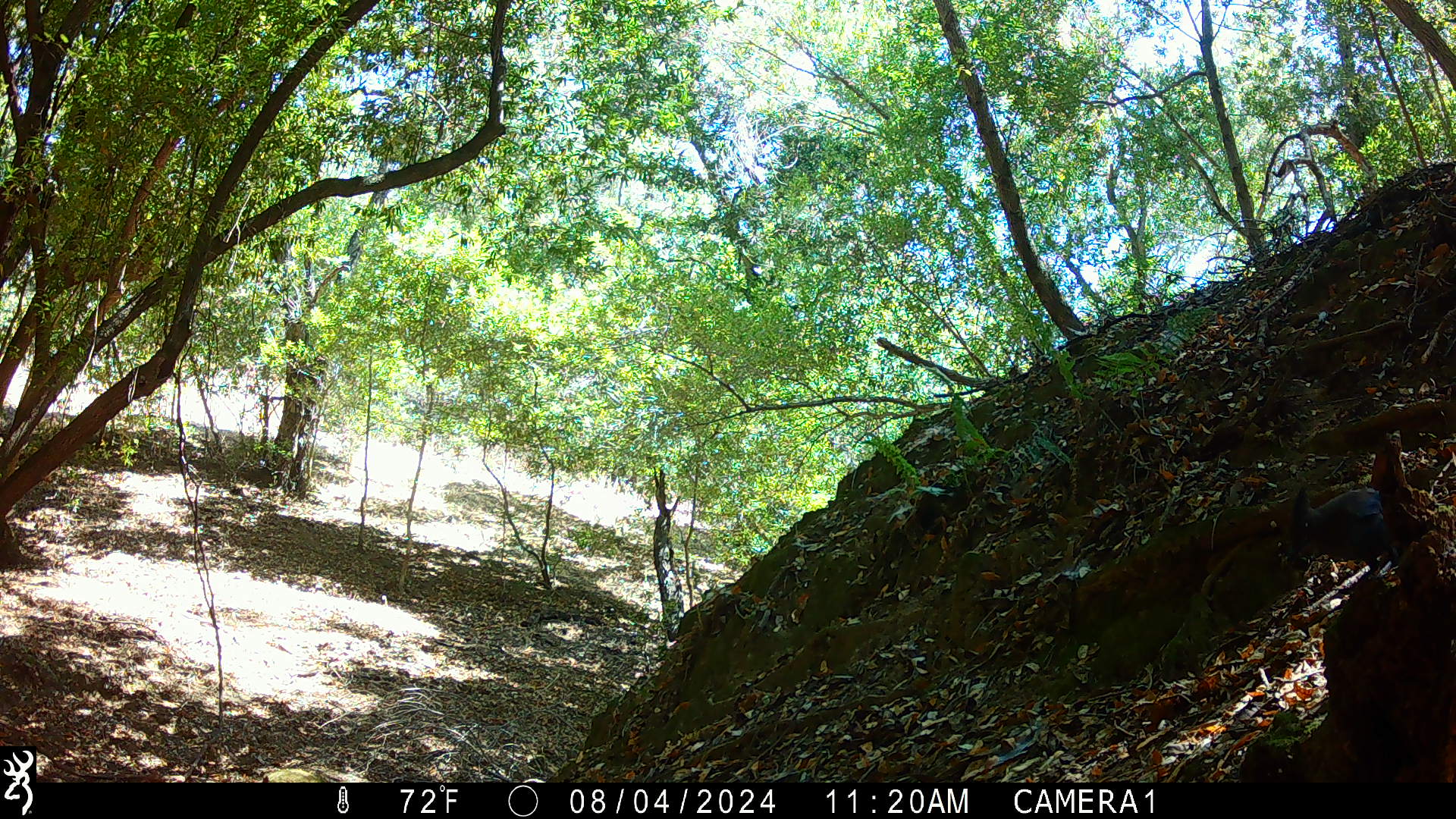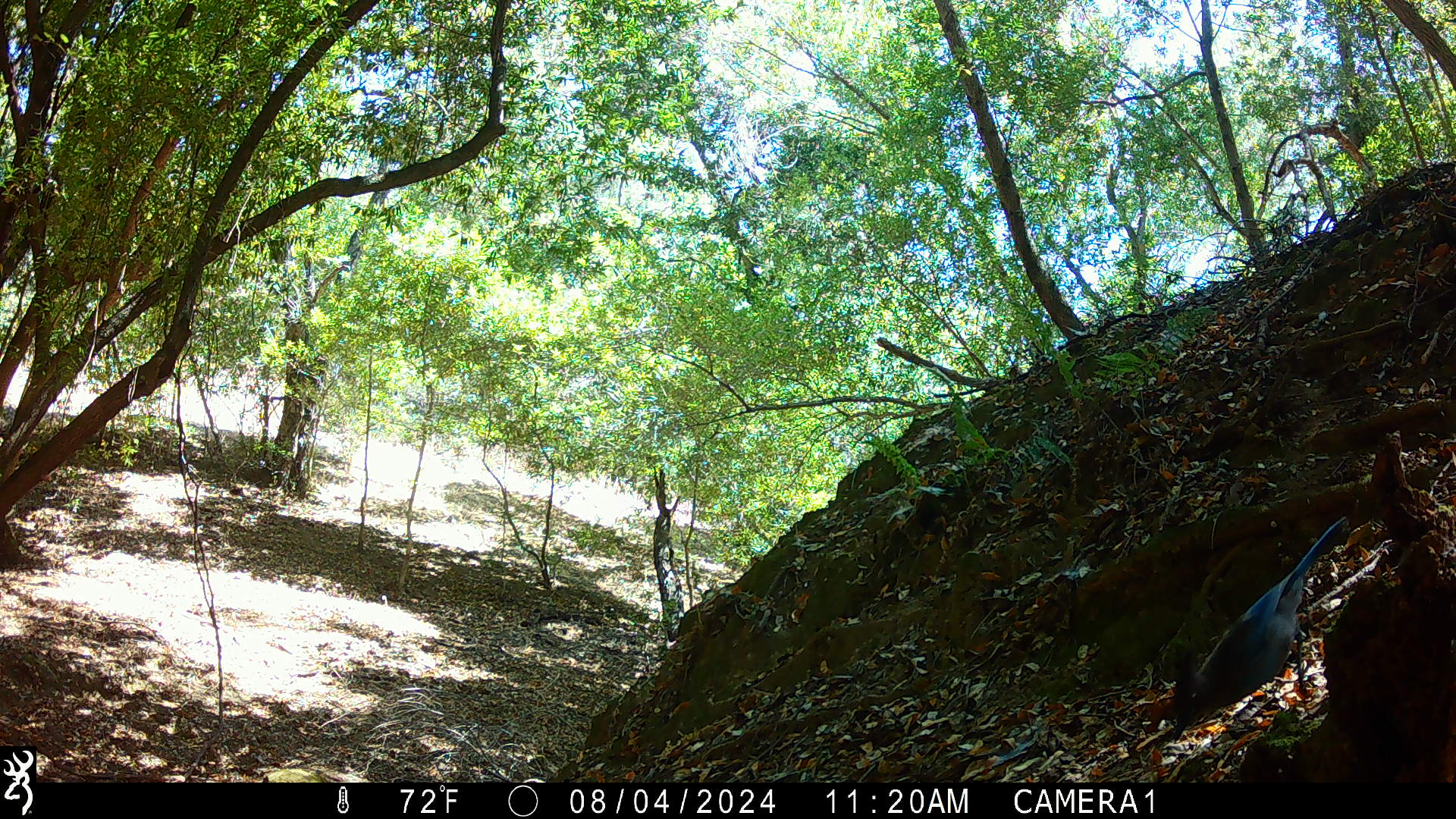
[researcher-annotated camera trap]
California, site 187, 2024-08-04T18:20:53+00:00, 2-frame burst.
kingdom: Animalia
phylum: Chordata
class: Aves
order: Passeriformes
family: Corvidae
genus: Cyanocitta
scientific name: Cyanocitta stelleri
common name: steller's jay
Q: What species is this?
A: Steller's jay (Cyanocitta stelleri).